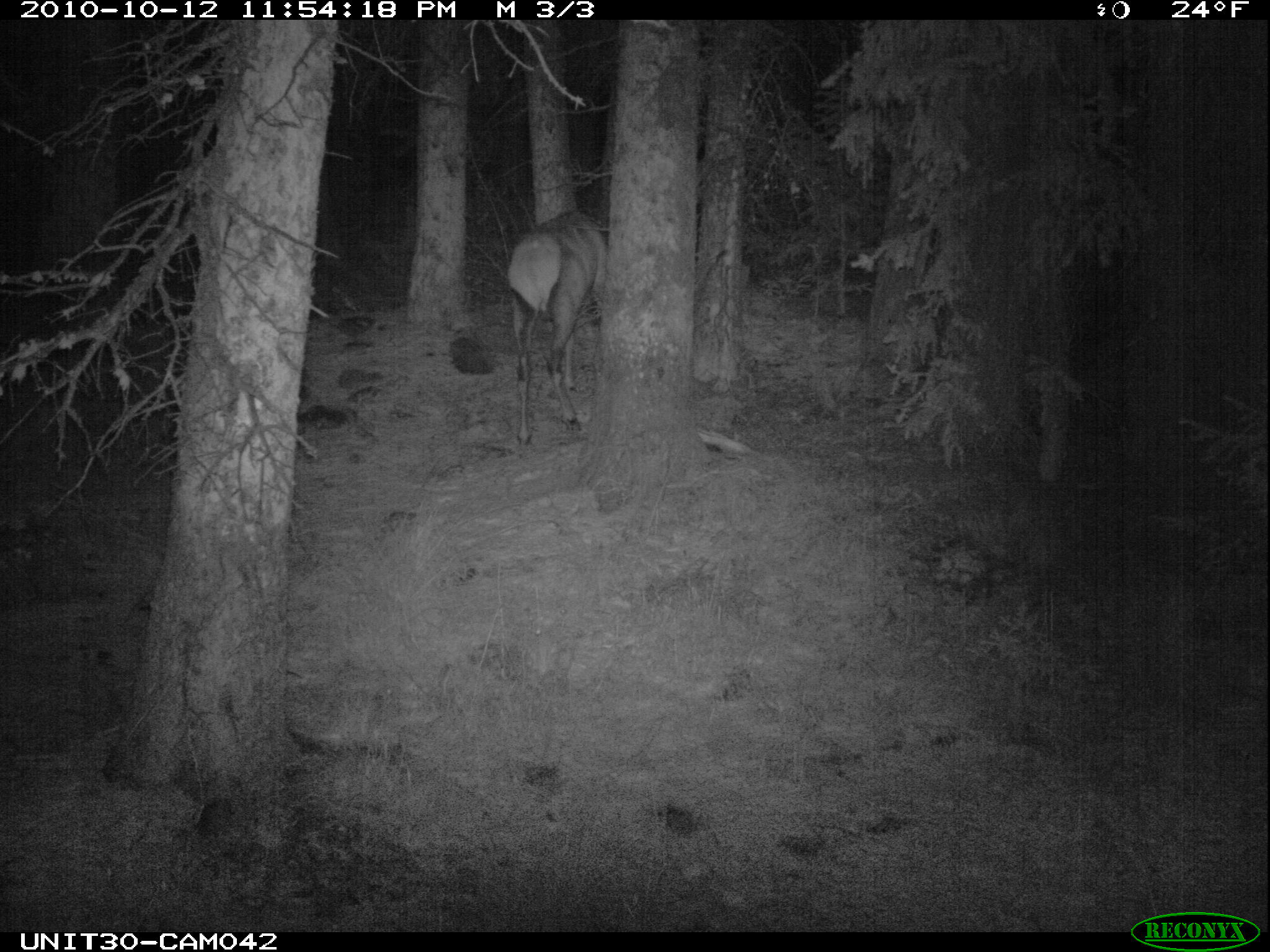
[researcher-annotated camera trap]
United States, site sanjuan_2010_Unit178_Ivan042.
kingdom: Animalia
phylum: Chordata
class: Mammalia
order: Artiodactyla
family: Cervidae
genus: Cervus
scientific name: Cervus elaphus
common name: red deer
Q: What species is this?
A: Cervus elaphus (red deer).